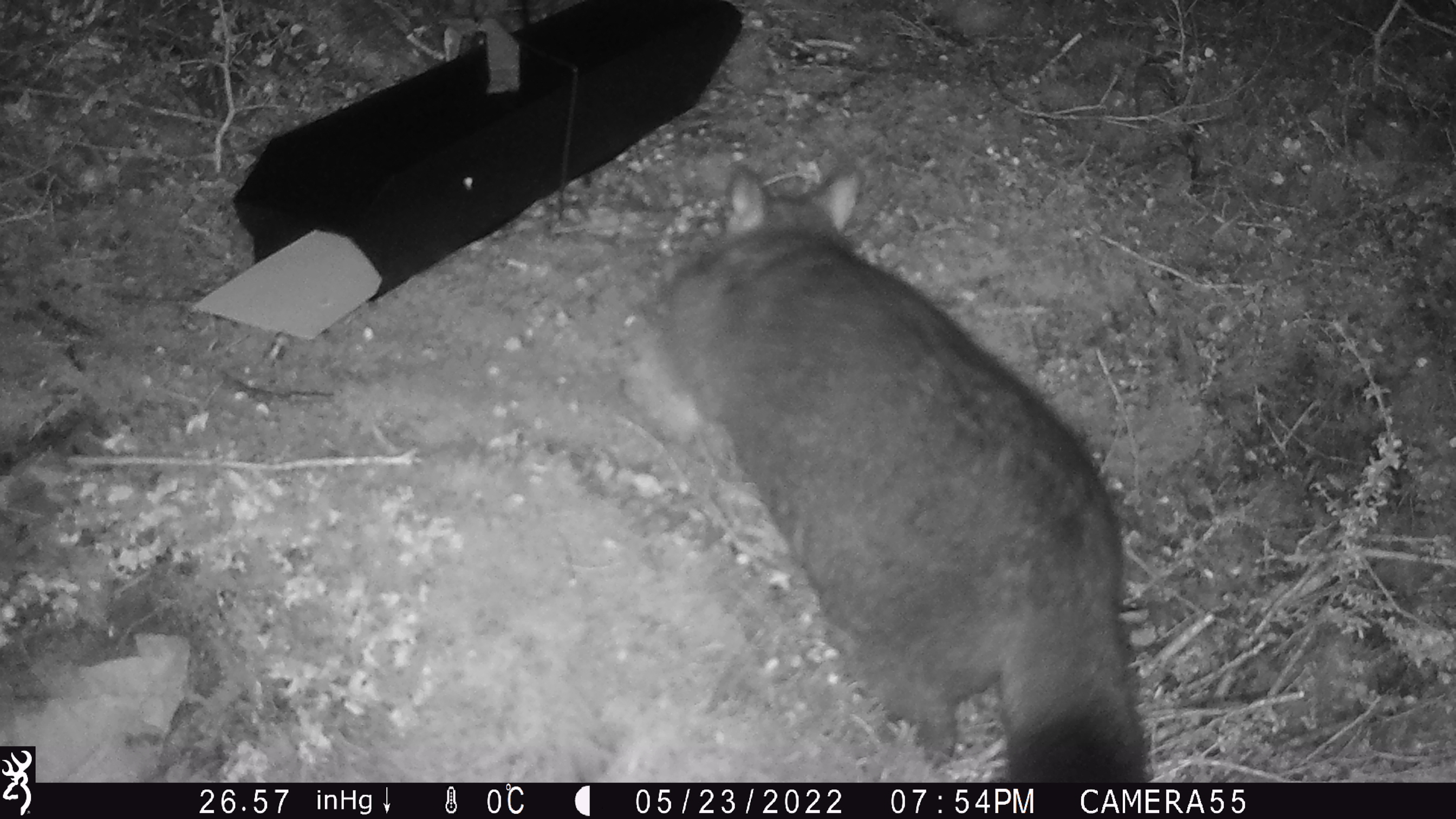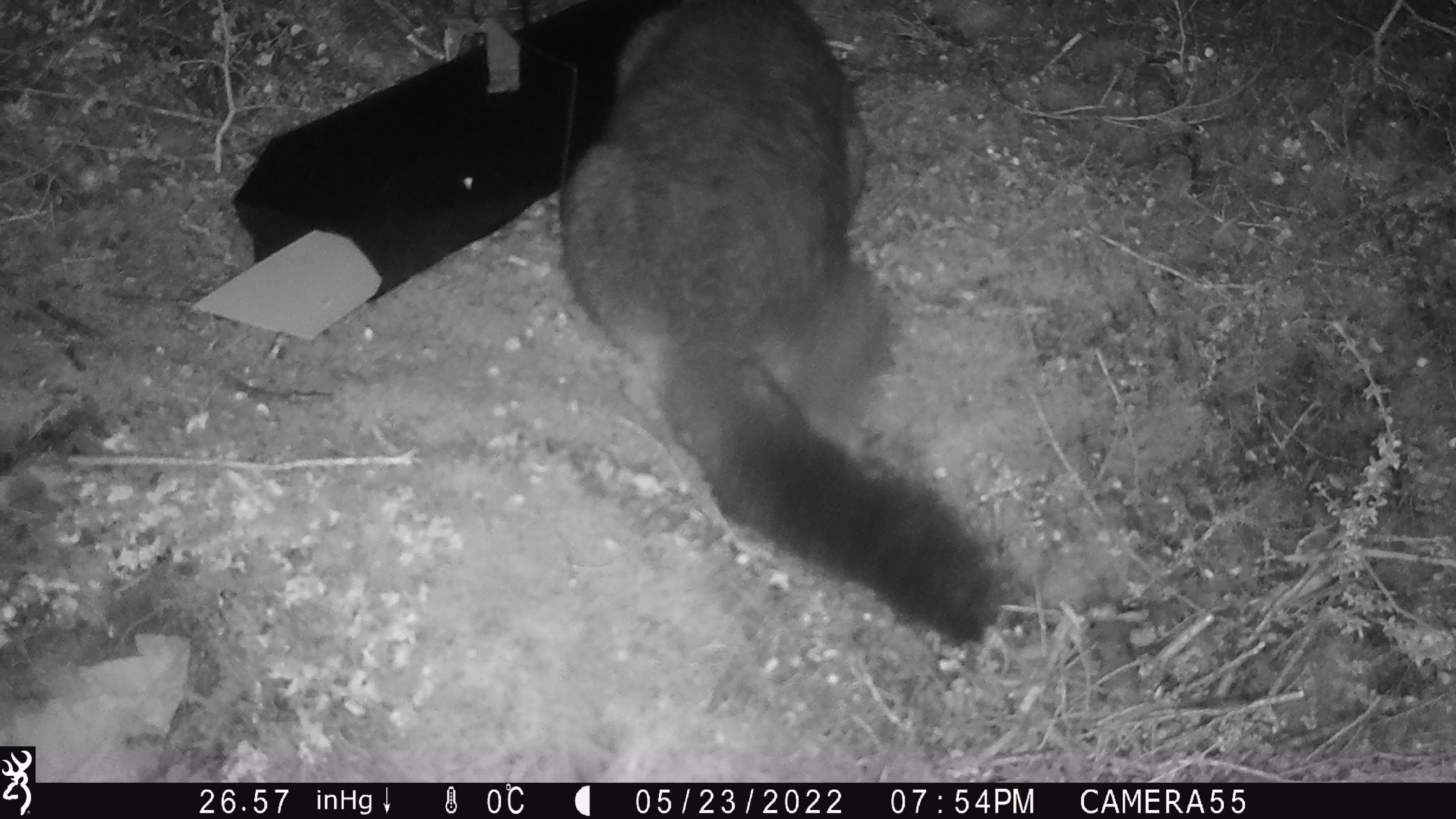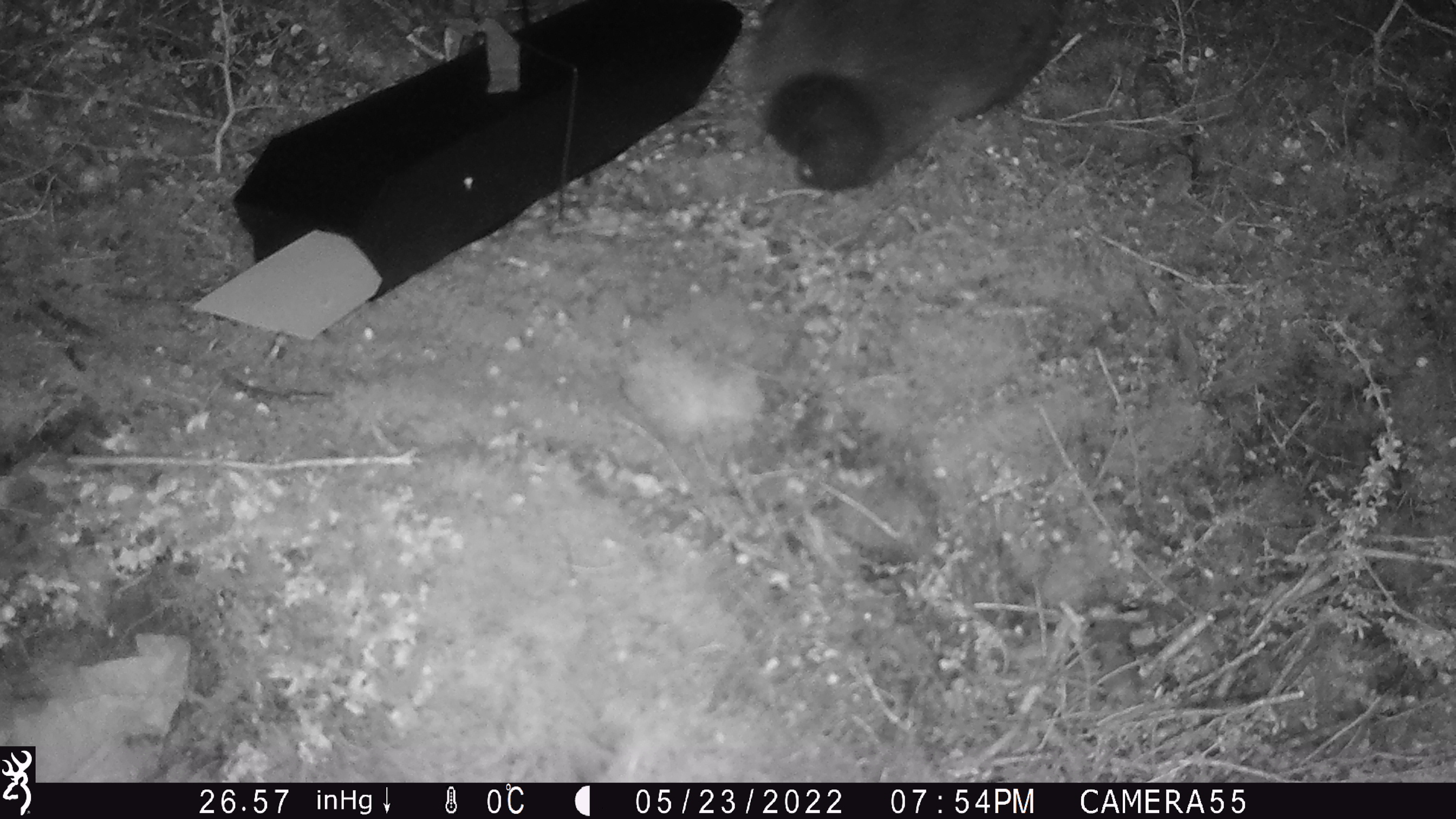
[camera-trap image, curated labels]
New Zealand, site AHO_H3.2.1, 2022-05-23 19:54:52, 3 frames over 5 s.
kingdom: Animalia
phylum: Chordata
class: Mammalia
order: Diprotodontia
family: Phalangeridae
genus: Trichosurus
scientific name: Trichosurus vulpecula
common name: common brushtail possum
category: possum